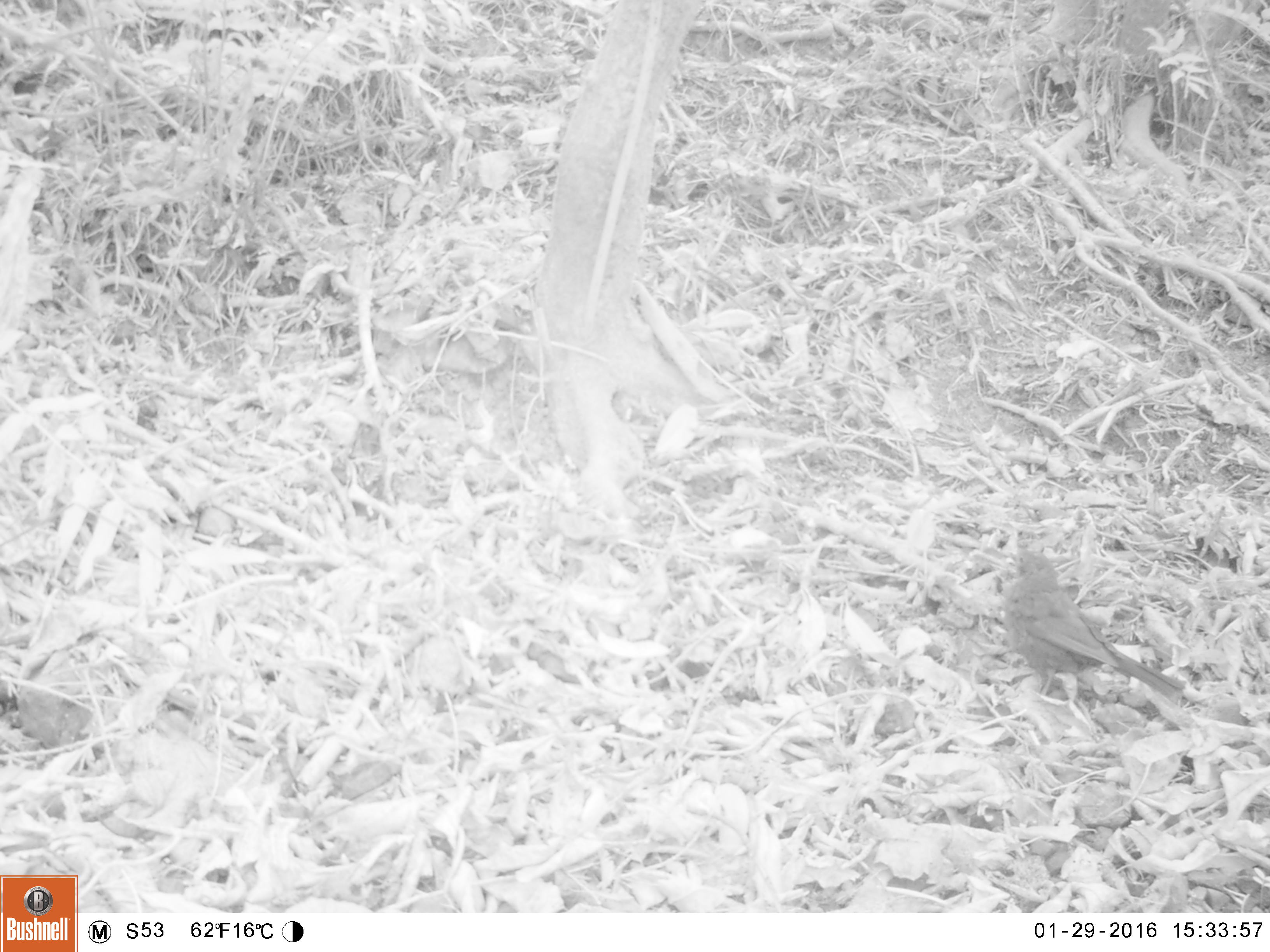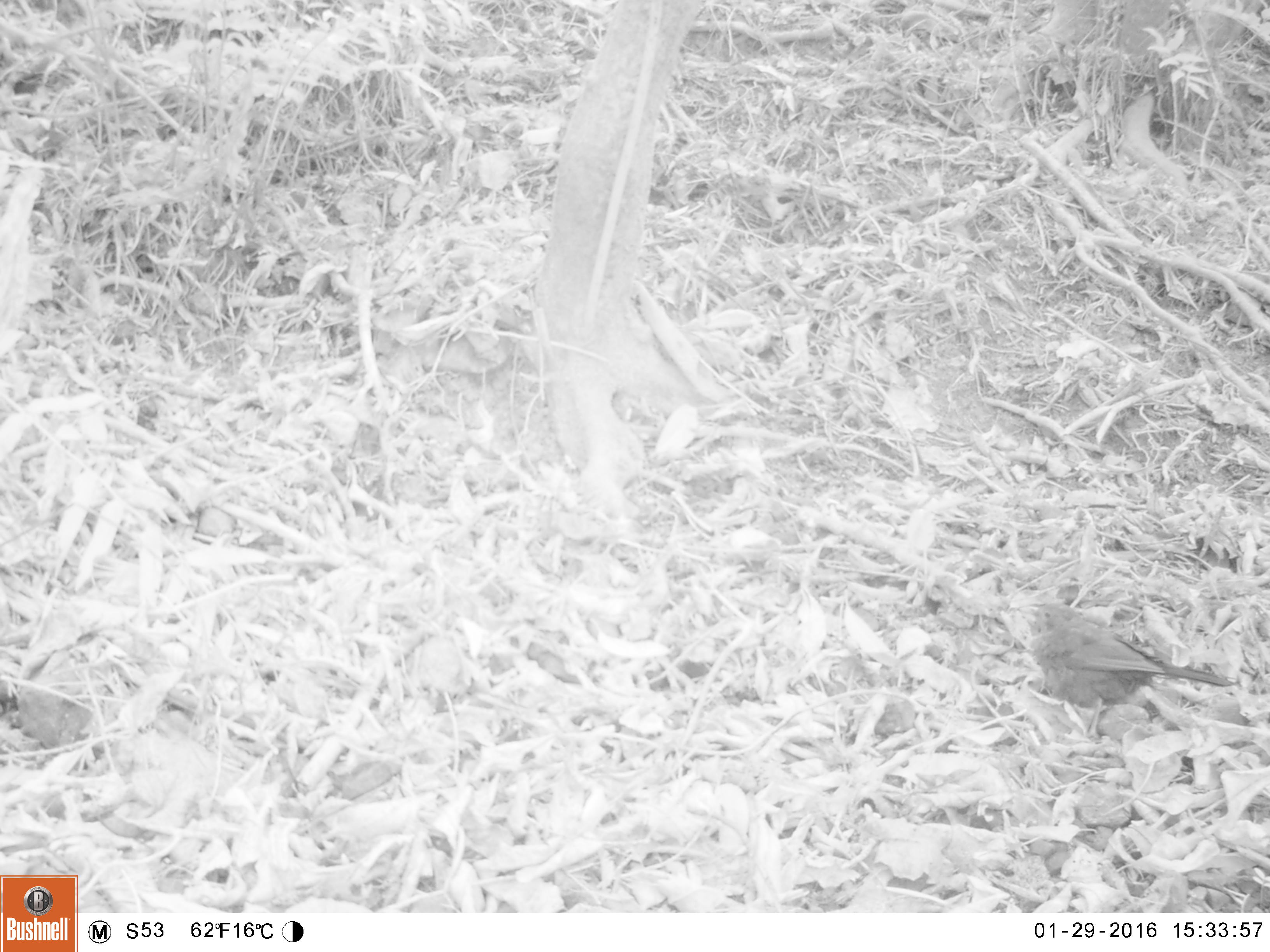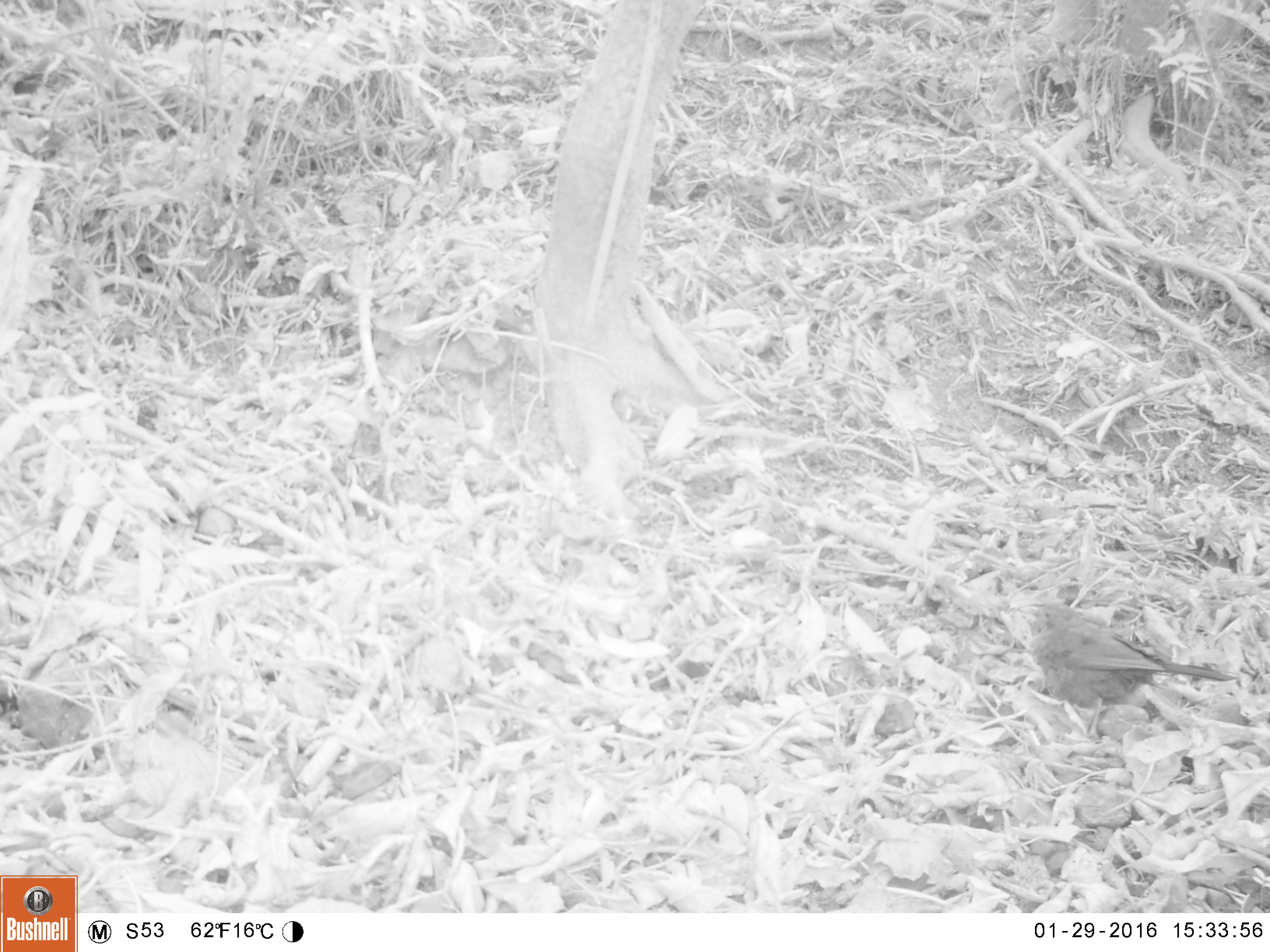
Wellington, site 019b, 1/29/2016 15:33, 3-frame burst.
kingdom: Animalia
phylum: Chordata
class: Aves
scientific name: Aves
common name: bird